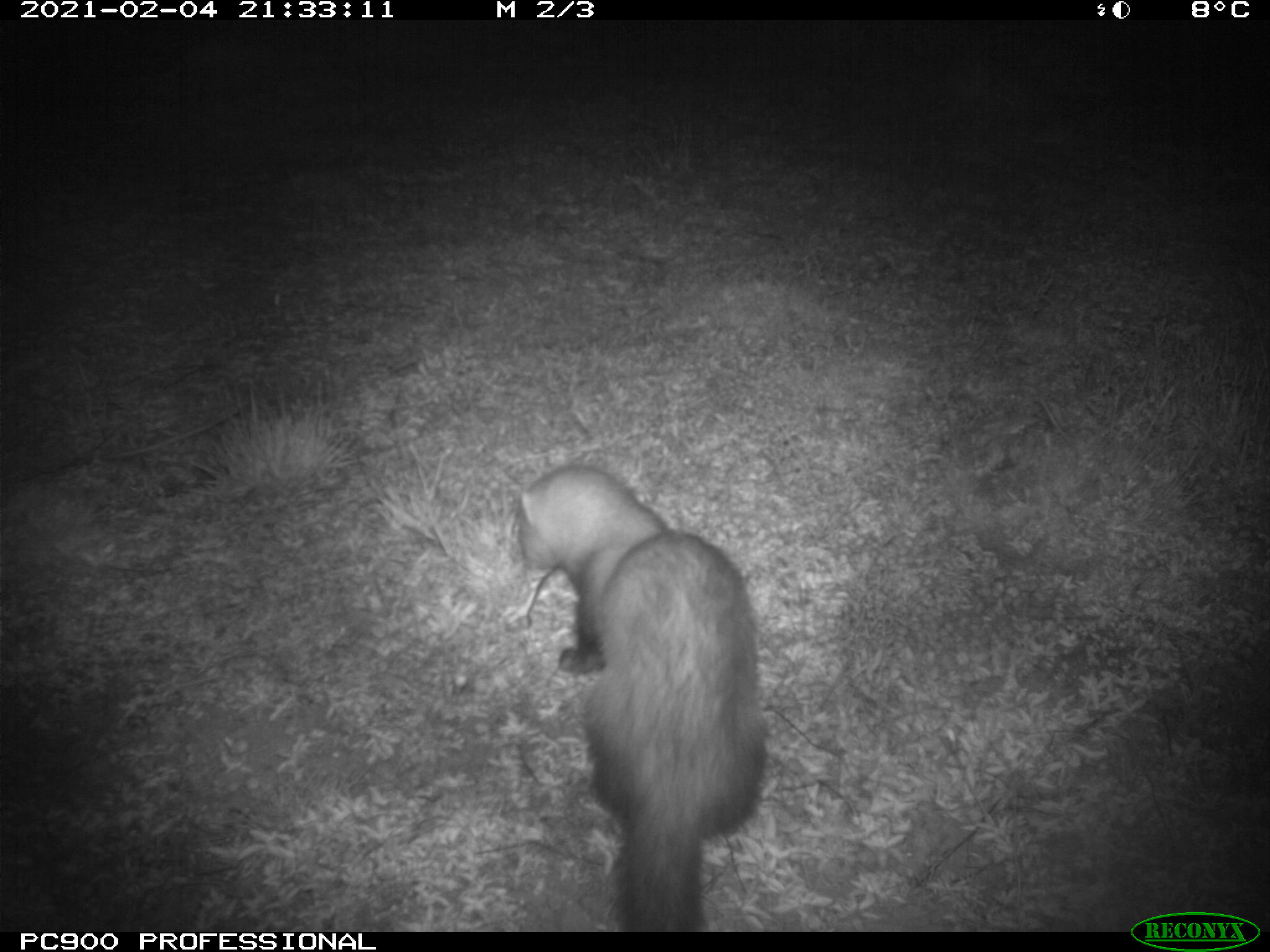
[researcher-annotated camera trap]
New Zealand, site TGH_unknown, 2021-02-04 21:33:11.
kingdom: Animalia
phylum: Chordata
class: Mammalia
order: Carnivora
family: Mustelidae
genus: Mustela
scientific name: Mustela furo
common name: ferret